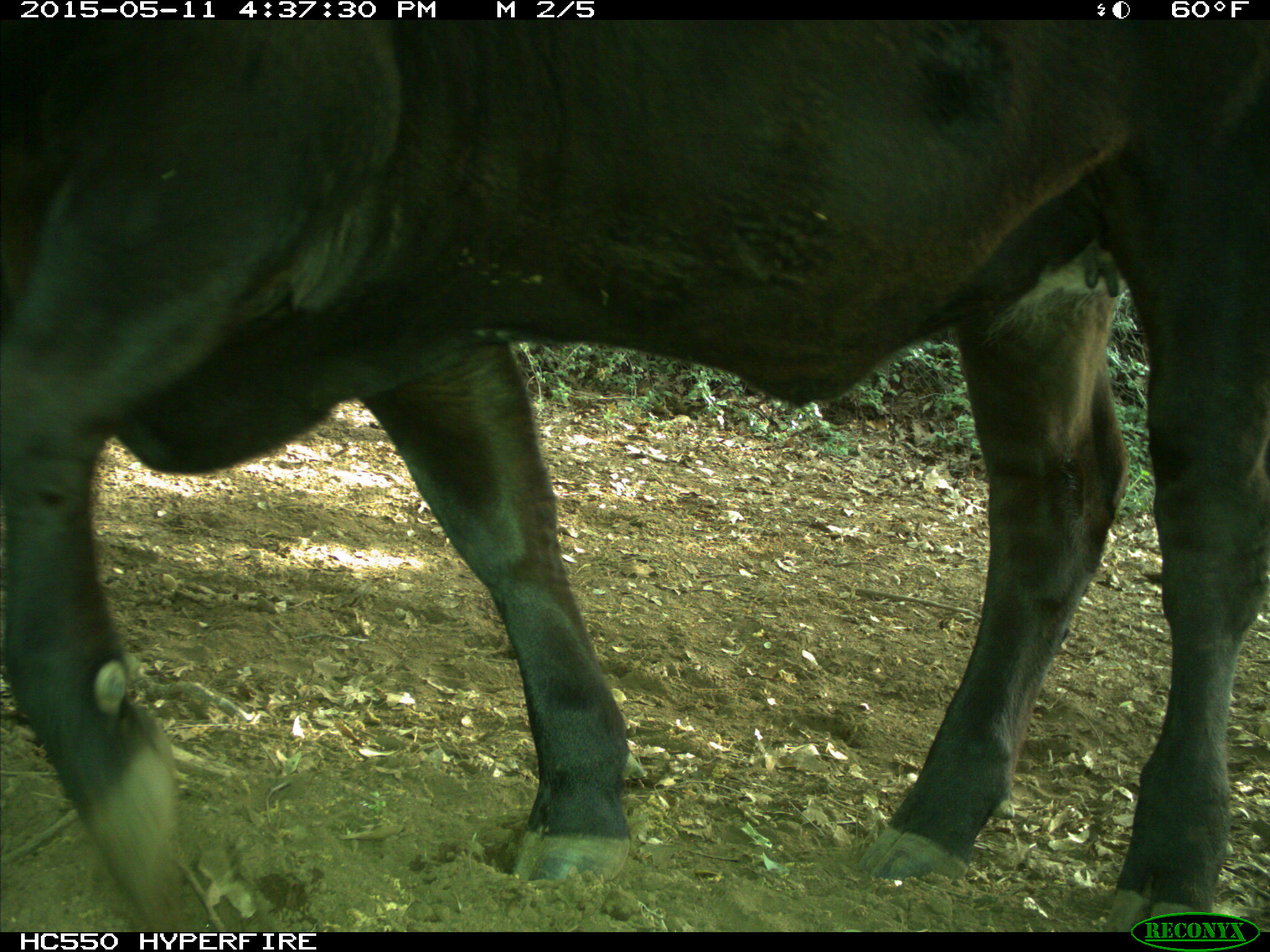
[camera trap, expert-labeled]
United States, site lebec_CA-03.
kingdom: Animalia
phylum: Chordata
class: Mammalia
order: Artiodactyla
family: Bovidae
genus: Bos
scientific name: Bos taurus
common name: domestic cow